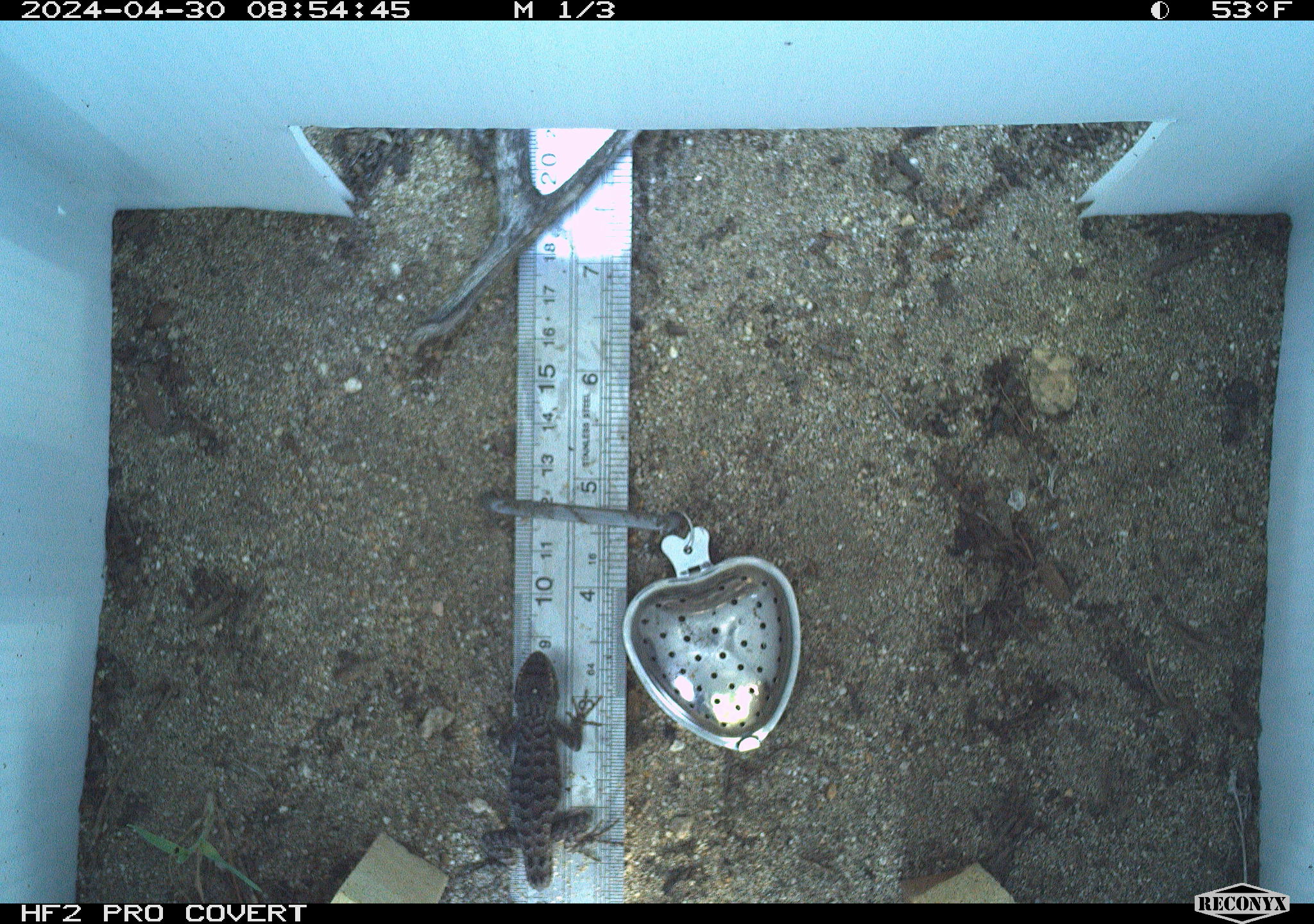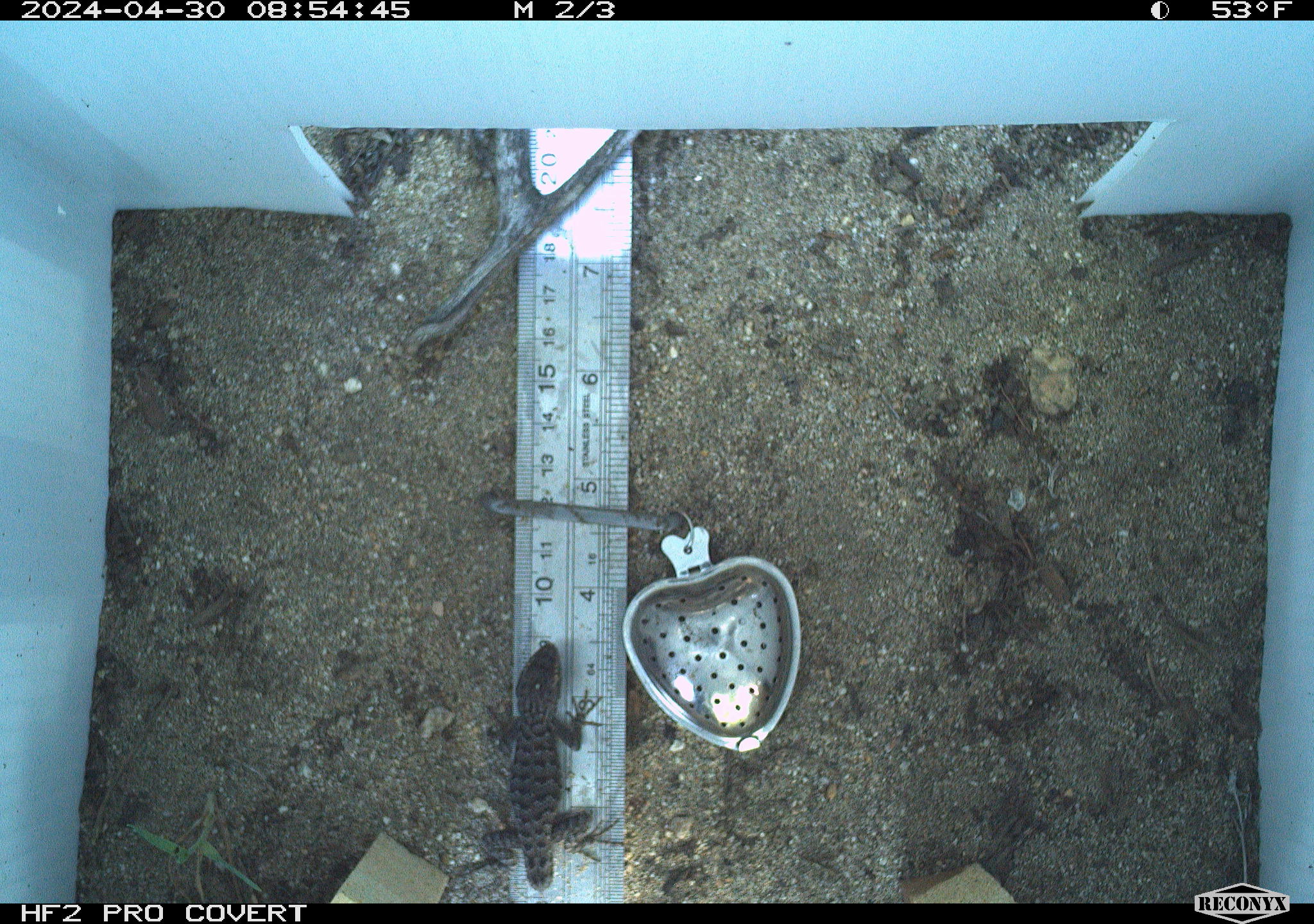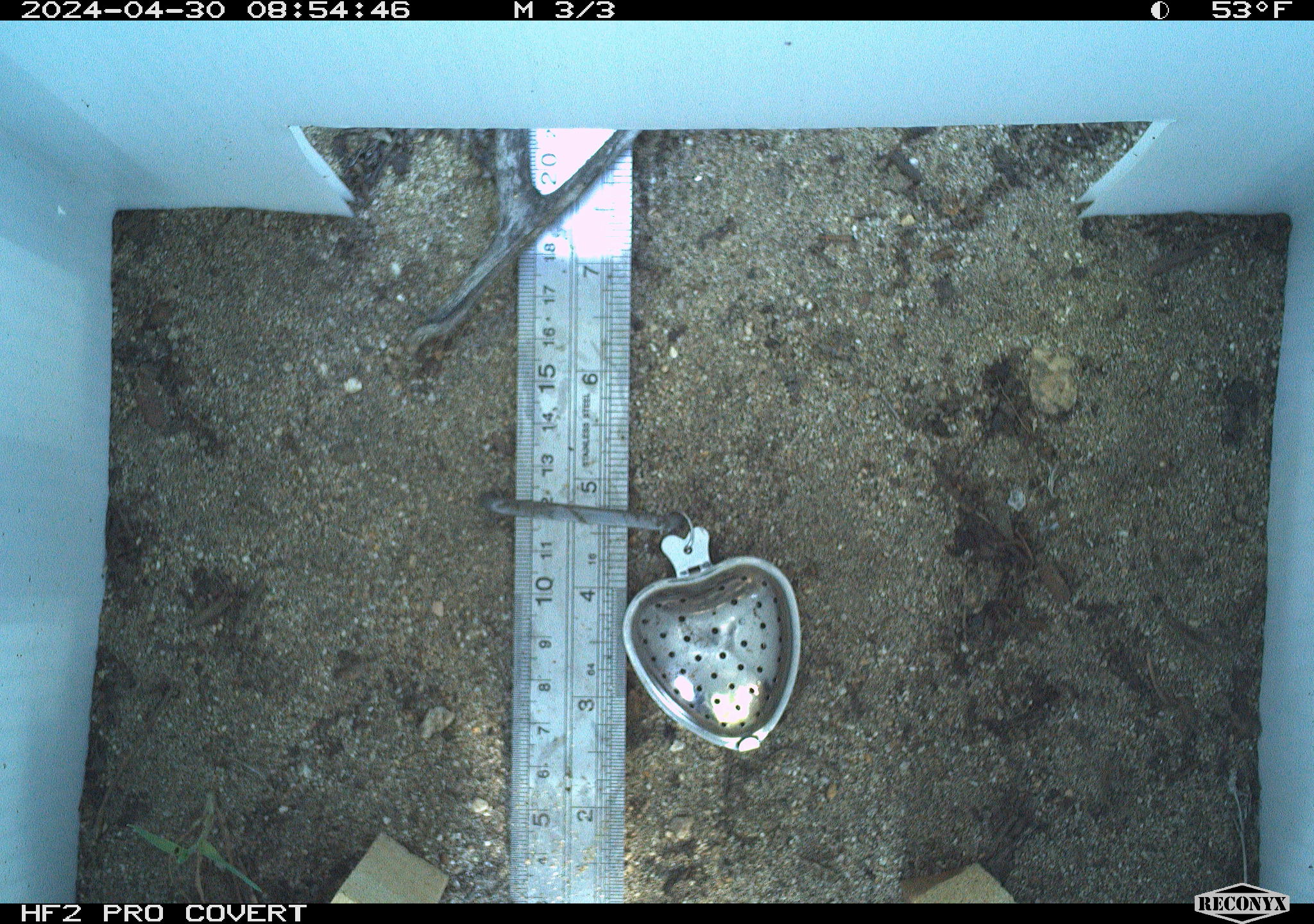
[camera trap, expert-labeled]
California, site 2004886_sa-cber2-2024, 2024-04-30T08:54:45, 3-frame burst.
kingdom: Animalia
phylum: Chordata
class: Reptilia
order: Squamata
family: Phrynosomatidae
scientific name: Phrynosomatidae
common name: phrynosomatid lizards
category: phrynosomatidae family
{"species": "phrynosomatidae family (phrynosomatid lizards) (Phrynosomatidae)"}